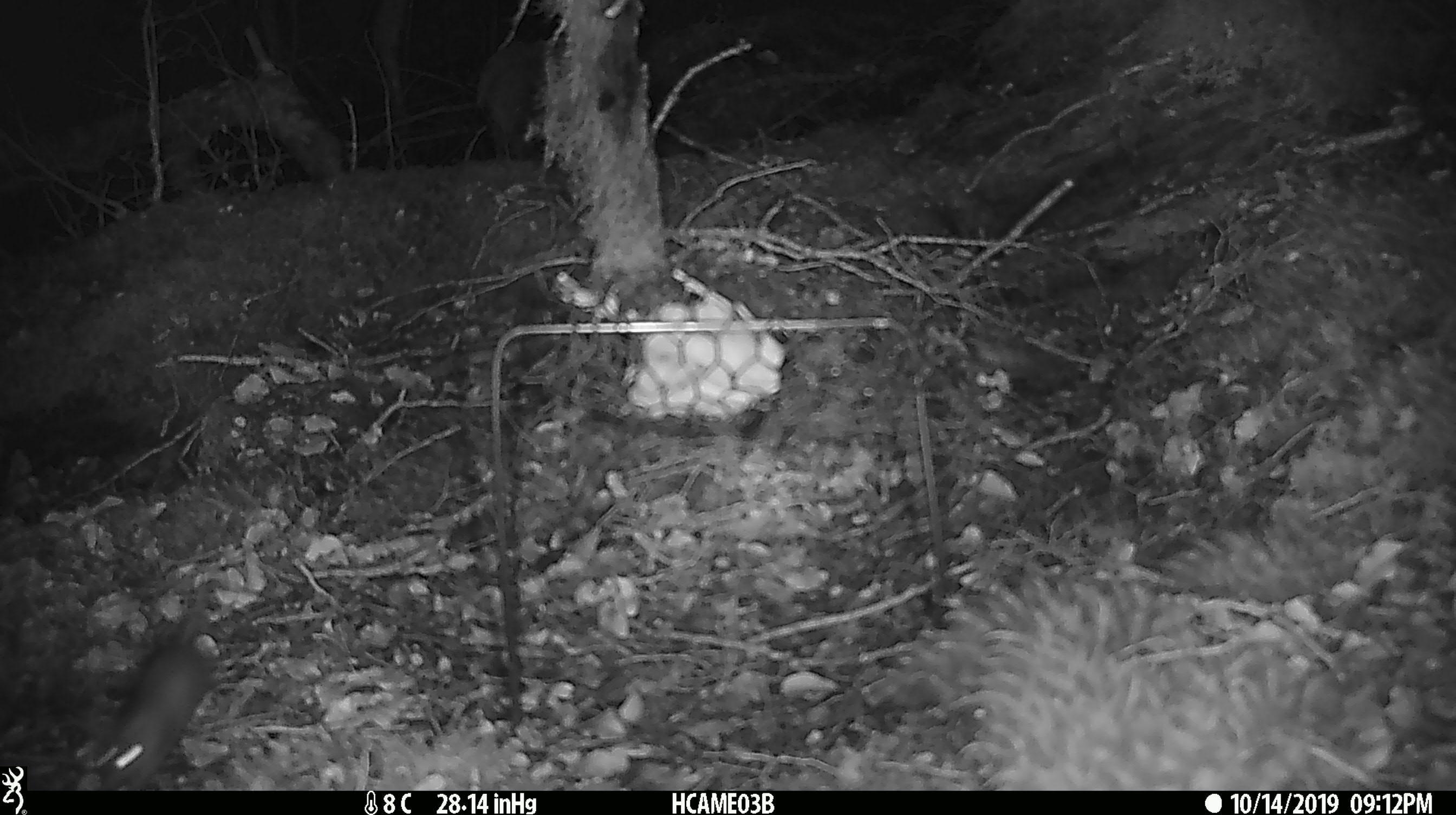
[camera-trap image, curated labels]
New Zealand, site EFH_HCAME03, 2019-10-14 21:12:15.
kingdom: Animalia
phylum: Chordata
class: Mammalia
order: Rodentia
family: Muridae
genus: Mus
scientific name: Mus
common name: mouse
Mouse (Mus).